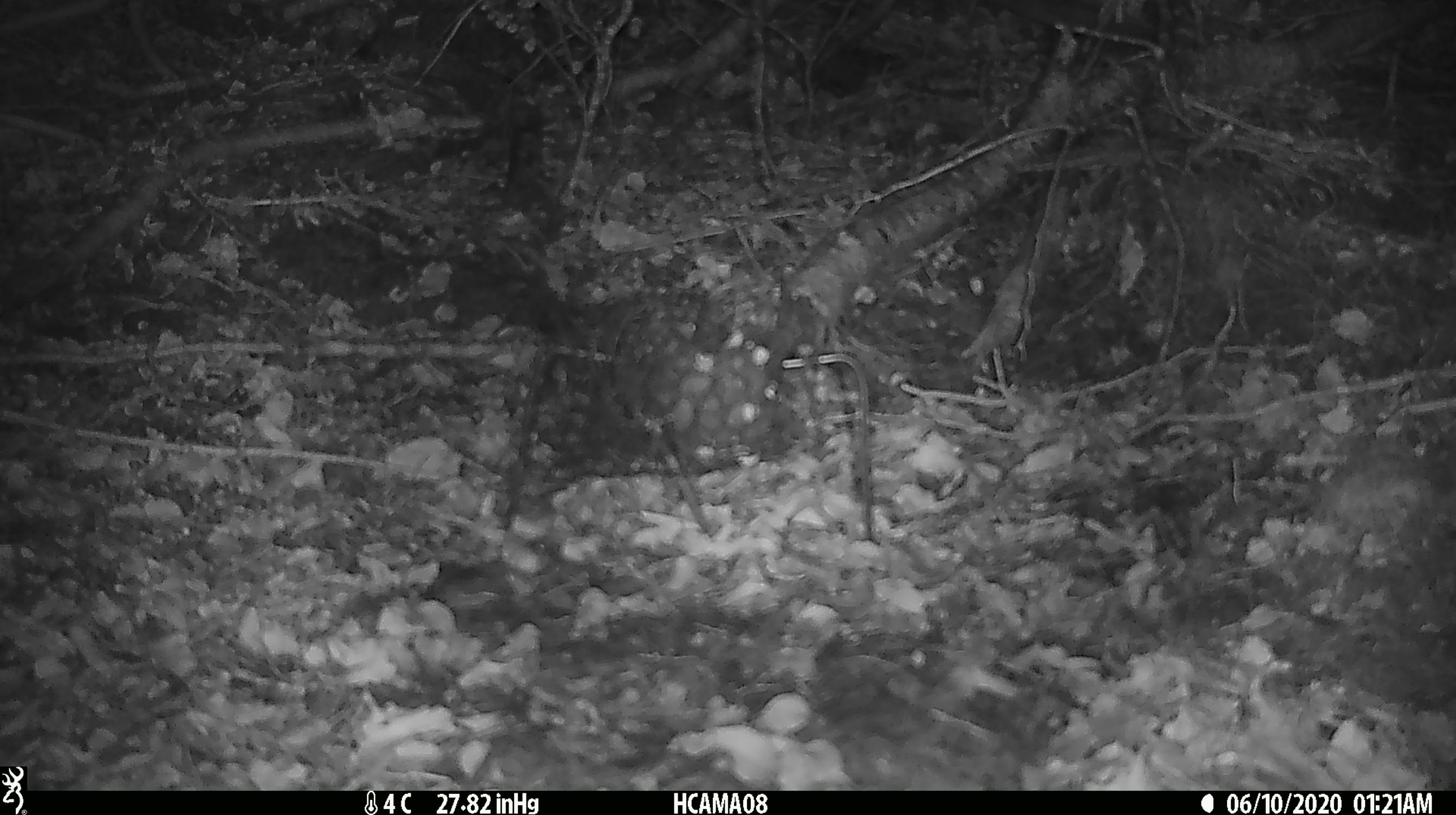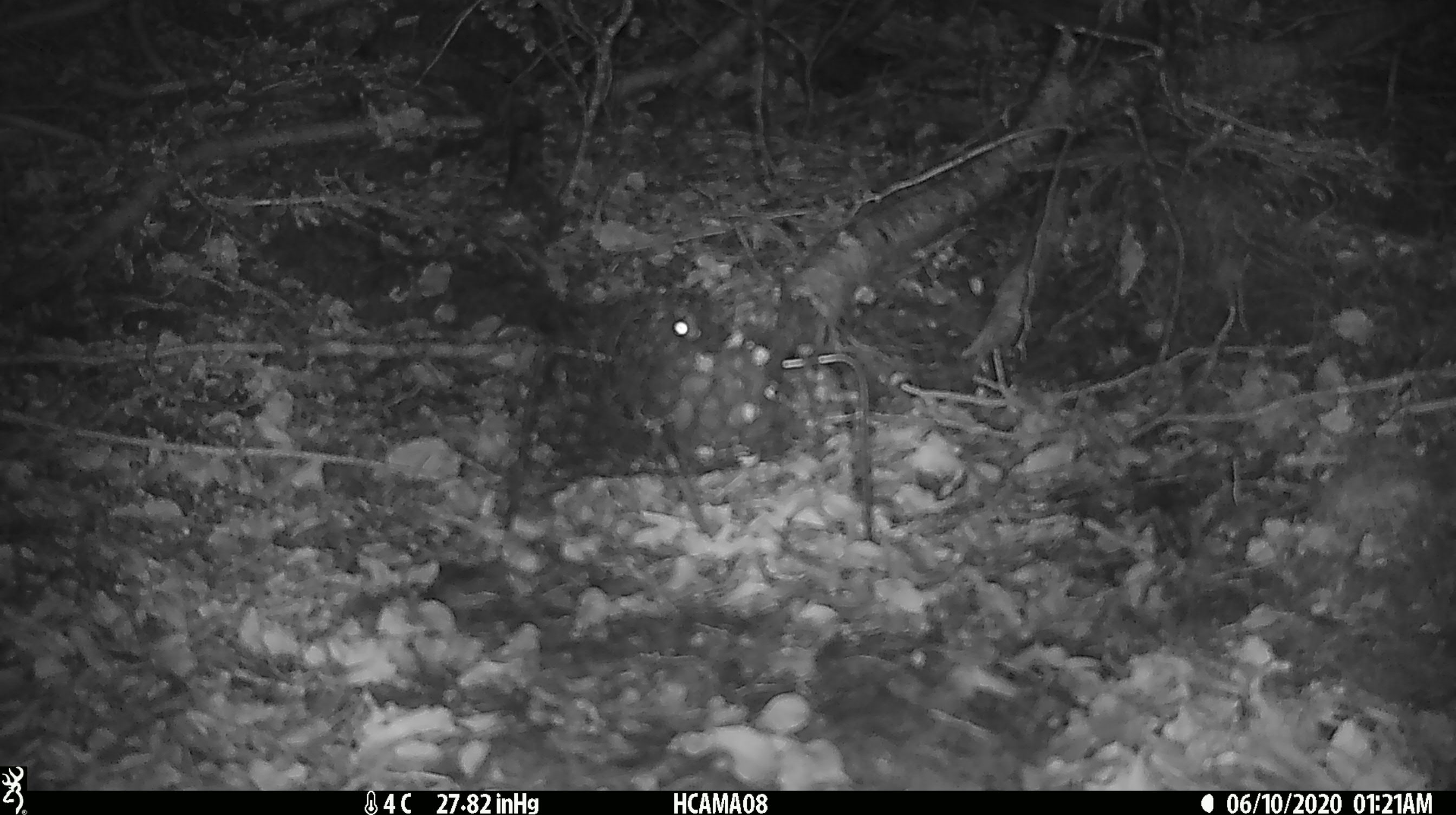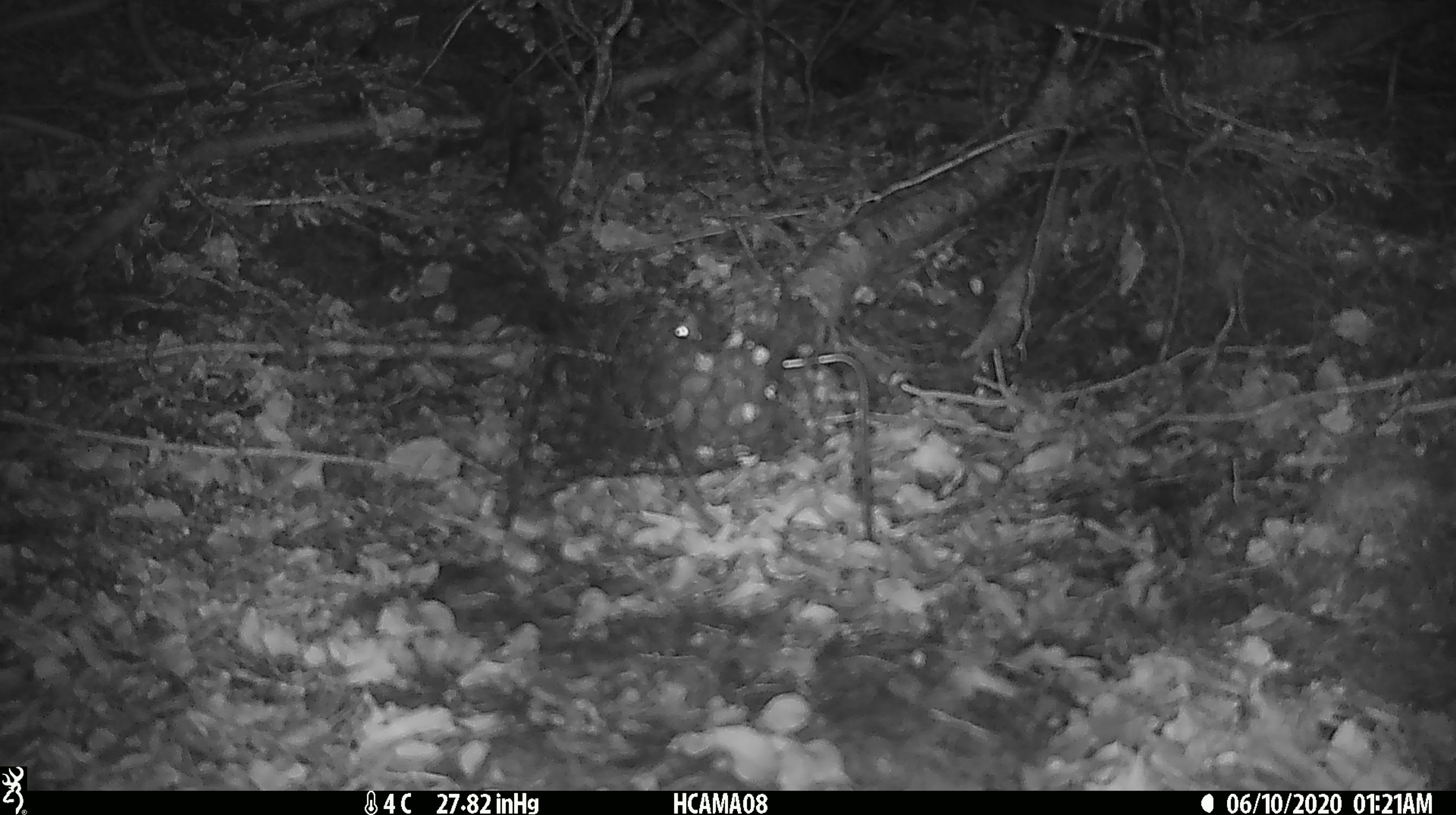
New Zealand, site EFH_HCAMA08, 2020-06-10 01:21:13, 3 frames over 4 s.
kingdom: Animalia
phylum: Chordata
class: Mammalia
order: Rodentia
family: Muridae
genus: Mus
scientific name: Mus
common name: mouse